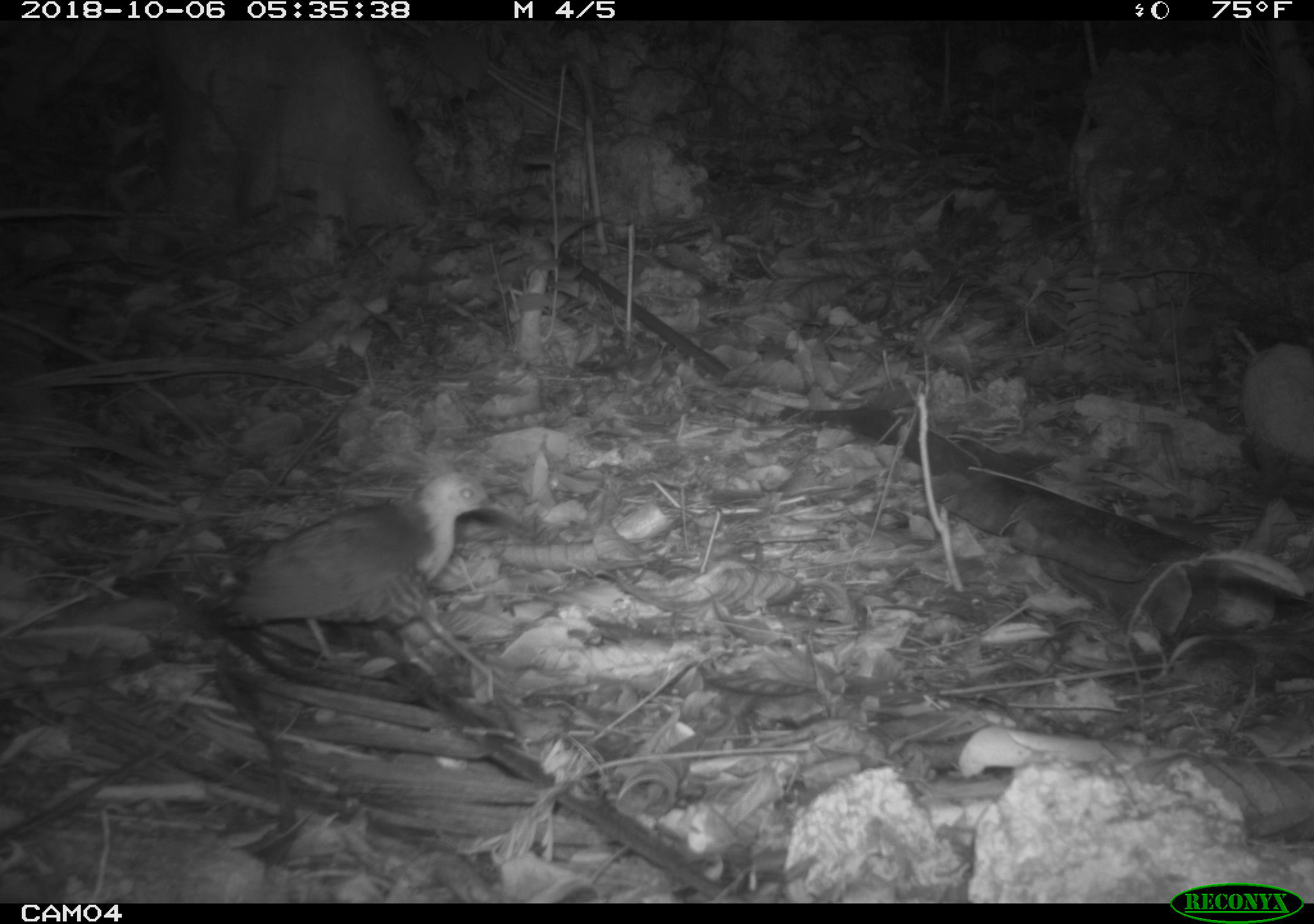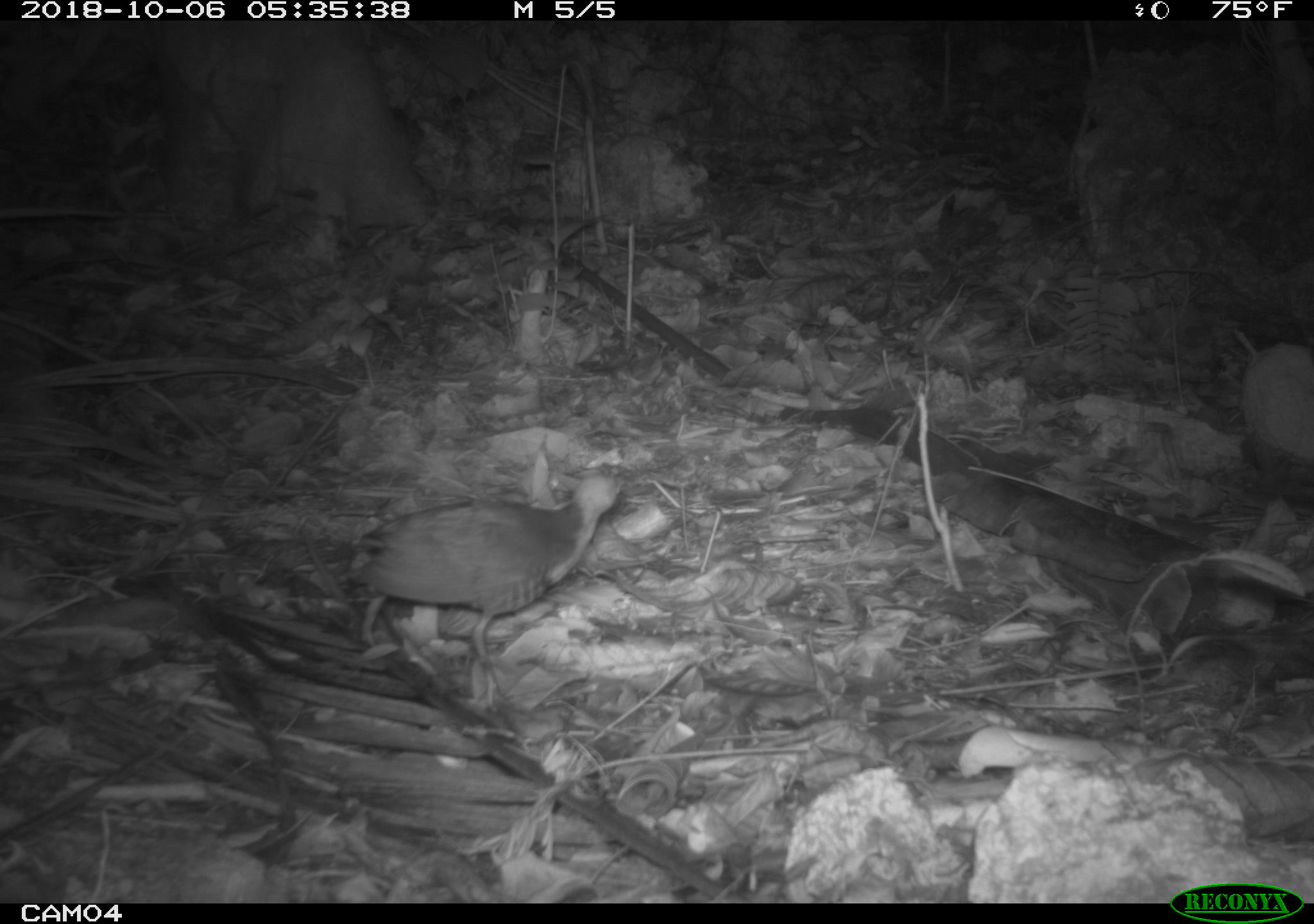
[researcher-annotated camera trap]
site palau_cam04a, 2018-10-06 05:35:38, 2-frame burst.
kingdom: Animalia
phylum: Chordata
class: Aves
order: Gruiformes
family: Rallidae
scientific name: Rallidae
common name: rail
Rail (Rallidae).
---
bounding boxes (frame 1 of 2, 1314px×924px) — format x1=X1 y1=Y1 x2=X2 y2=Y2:
rail: x1=176 y1=462 x2=528 y2=718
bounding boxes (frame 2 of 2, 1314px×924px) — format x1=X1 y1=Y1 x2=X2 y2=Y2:
rail: x1=337 y1=467 x2=626 y2=681